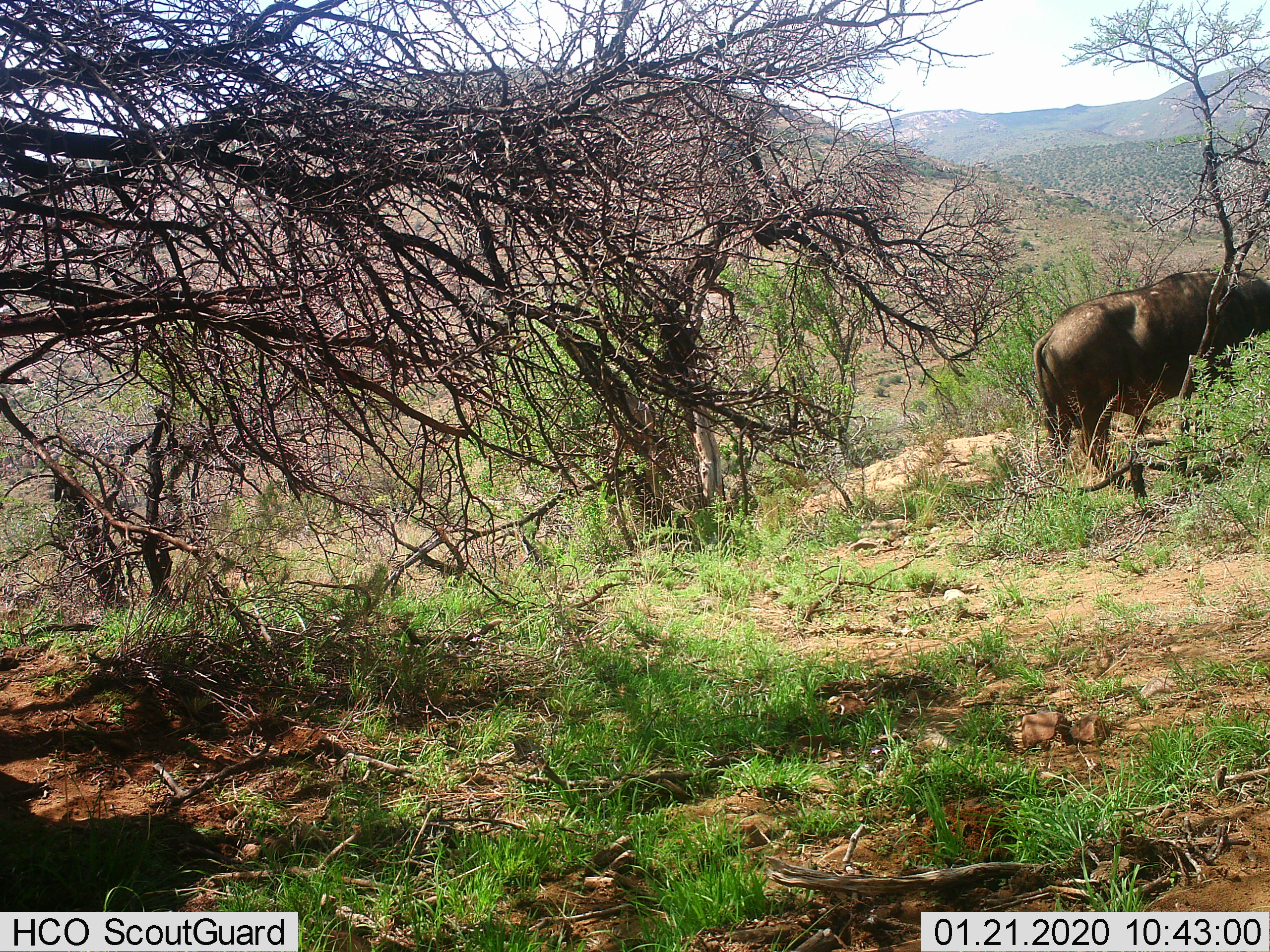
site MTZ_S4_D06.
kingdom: Animalia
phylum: Chordata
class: Mammalia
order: Artiodactyla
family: Bovidae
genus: Syncerus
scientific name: Syncerus caffer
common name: african buffalo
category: buffalo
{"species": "buffalo (african buffalo) (Syncerus caffer)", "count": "1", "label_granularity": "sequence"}